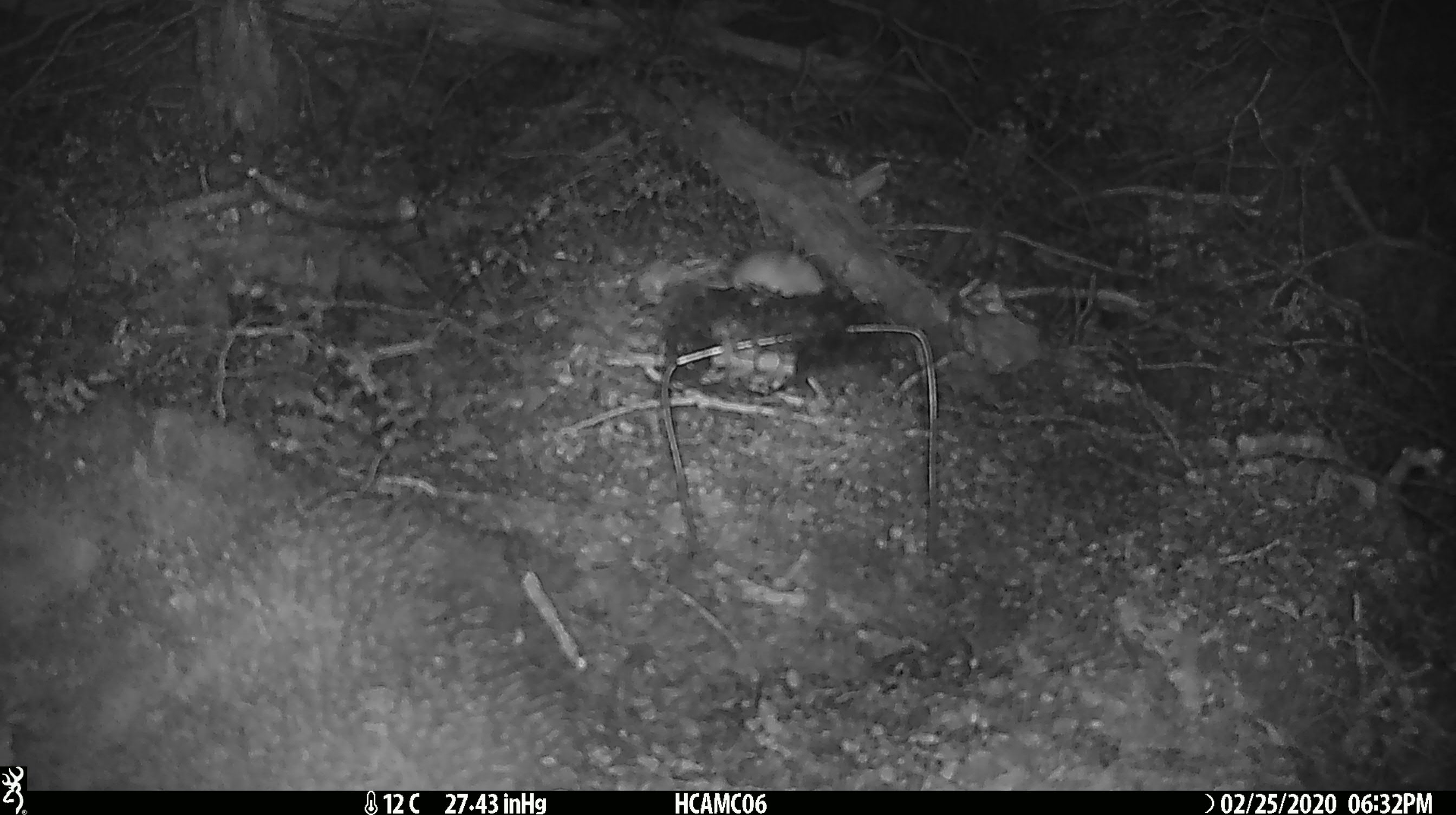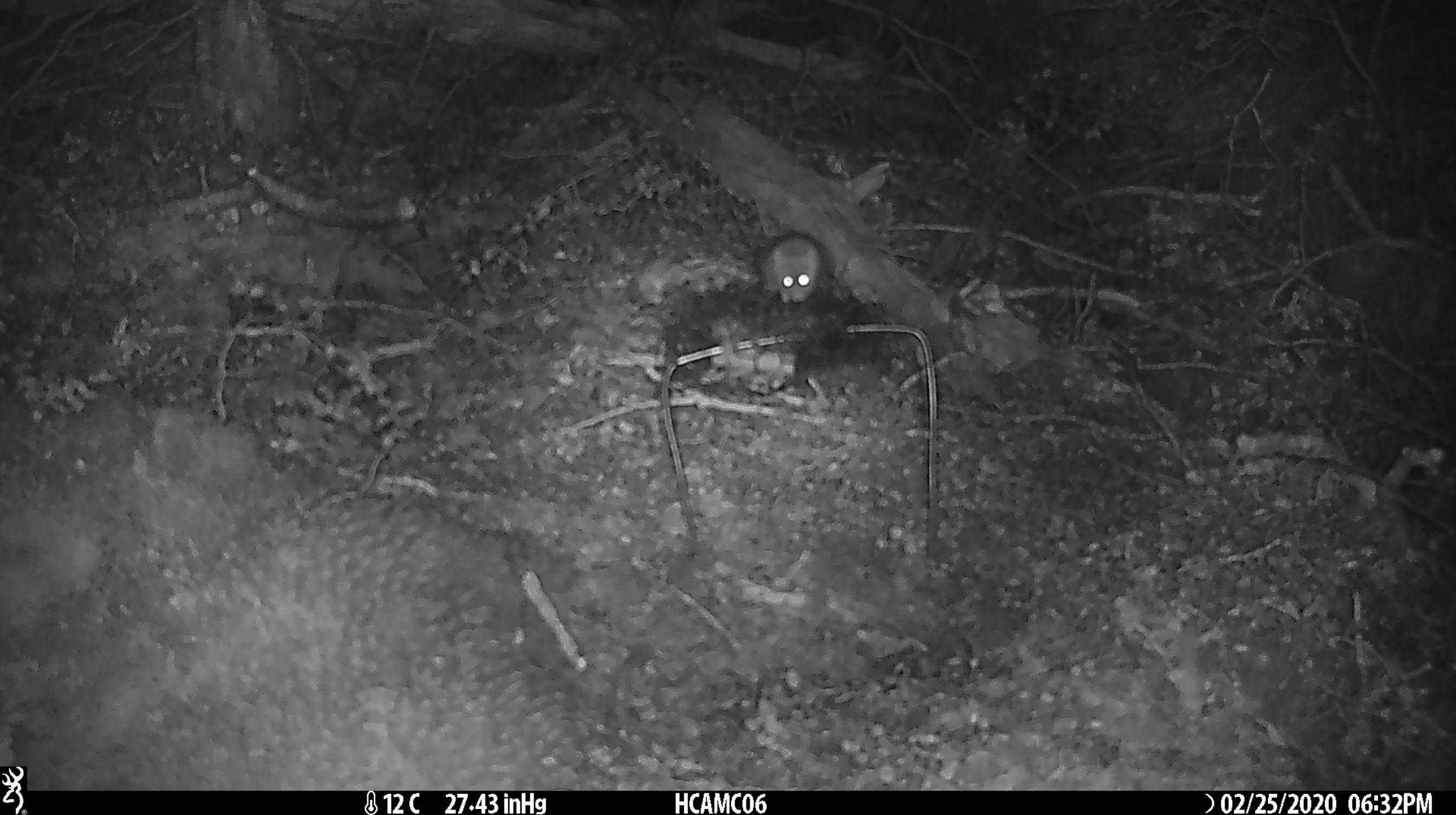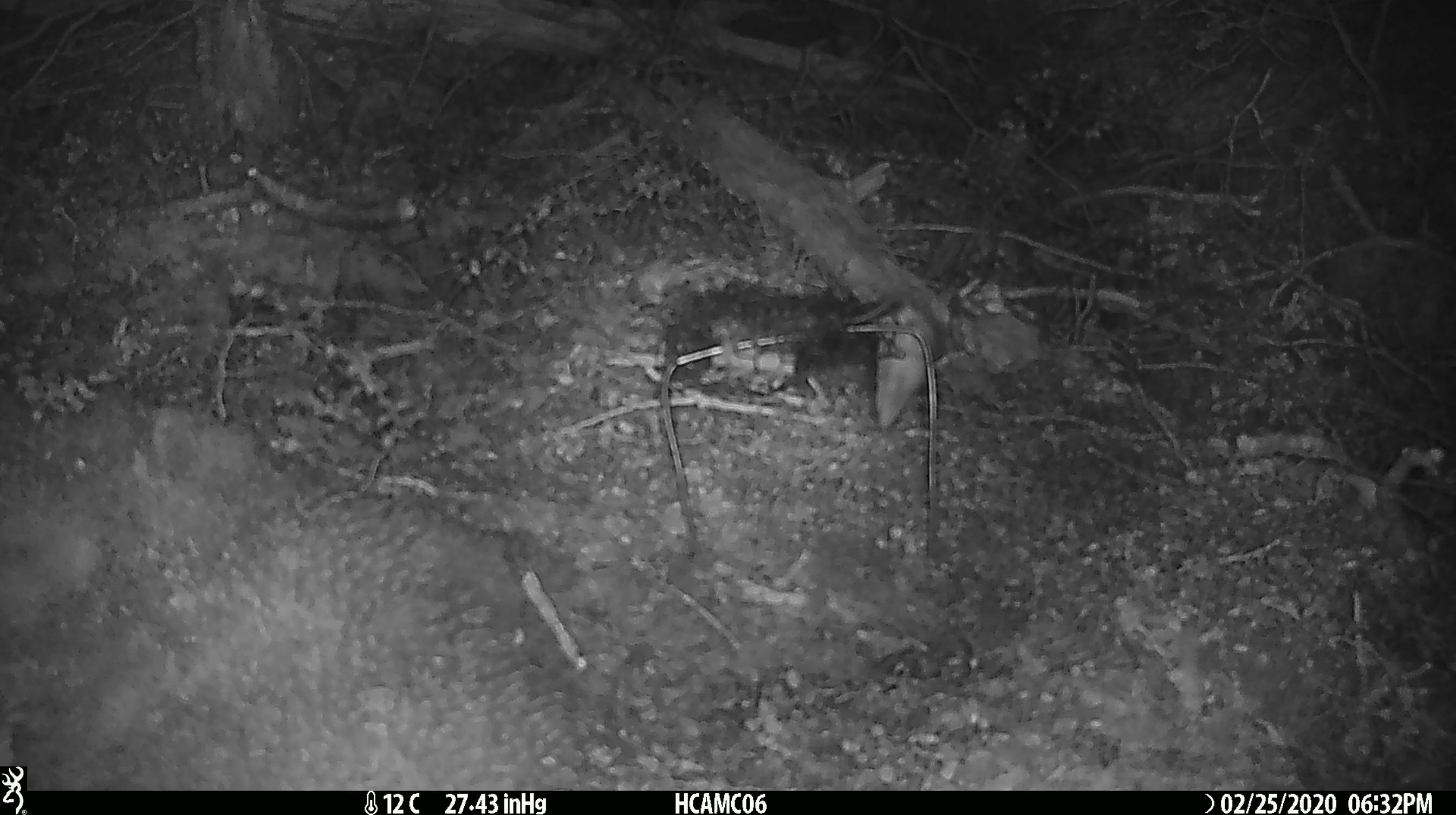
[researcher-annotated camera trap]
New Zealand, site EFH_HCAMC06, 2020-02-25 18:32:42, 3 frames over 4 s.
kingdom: Animalia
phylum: Chordata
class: Mammalia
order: Rodentia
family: Muridae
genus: Mus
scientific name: Mus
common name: mouse